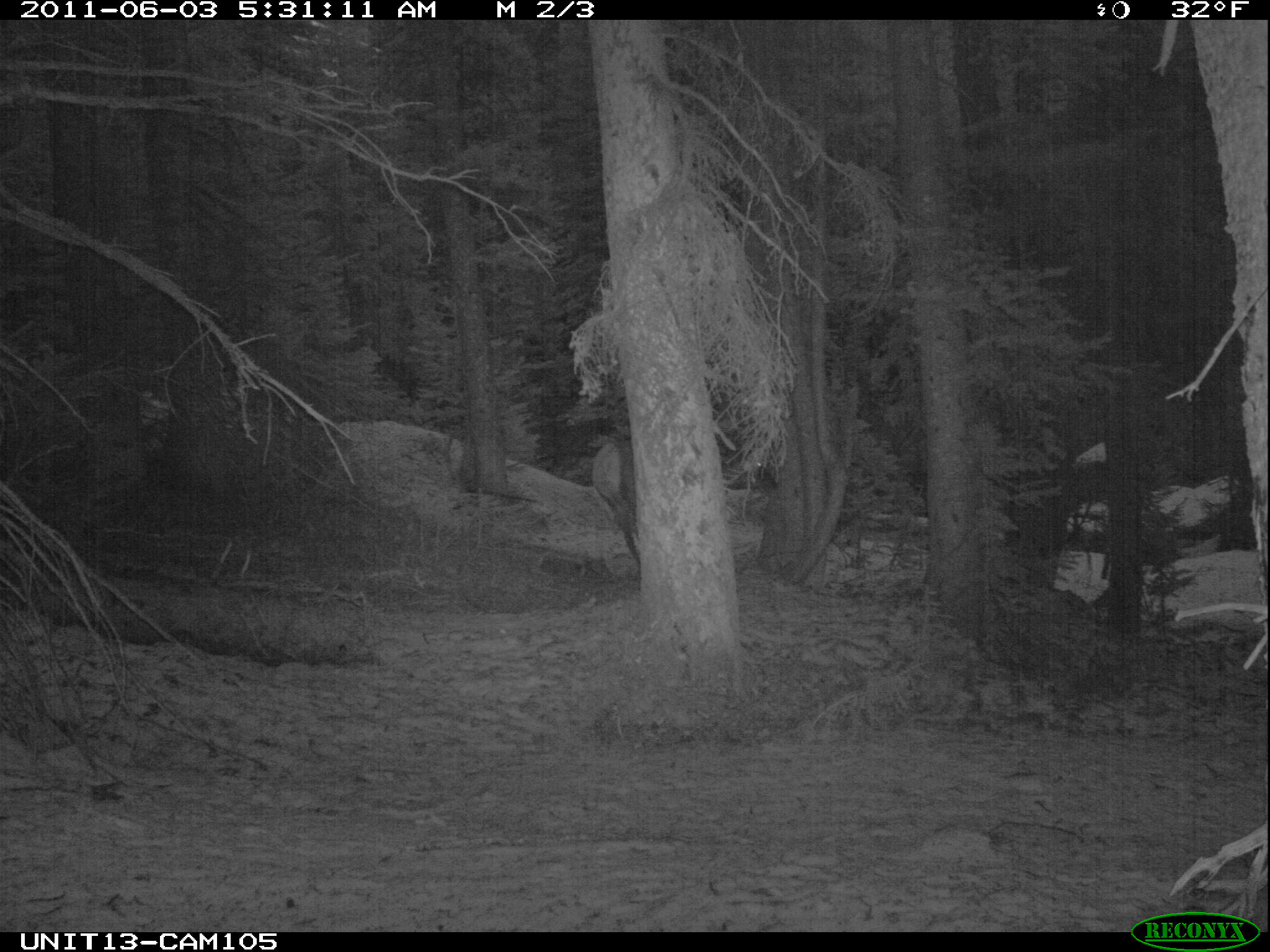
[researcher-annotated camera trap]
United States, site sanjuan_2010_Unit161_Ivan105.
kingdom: Animalia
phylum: Chordata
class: Mammalia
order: Artiodactyla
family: Cervidae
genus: Cervus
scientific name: Cervus elaphus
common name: red deer